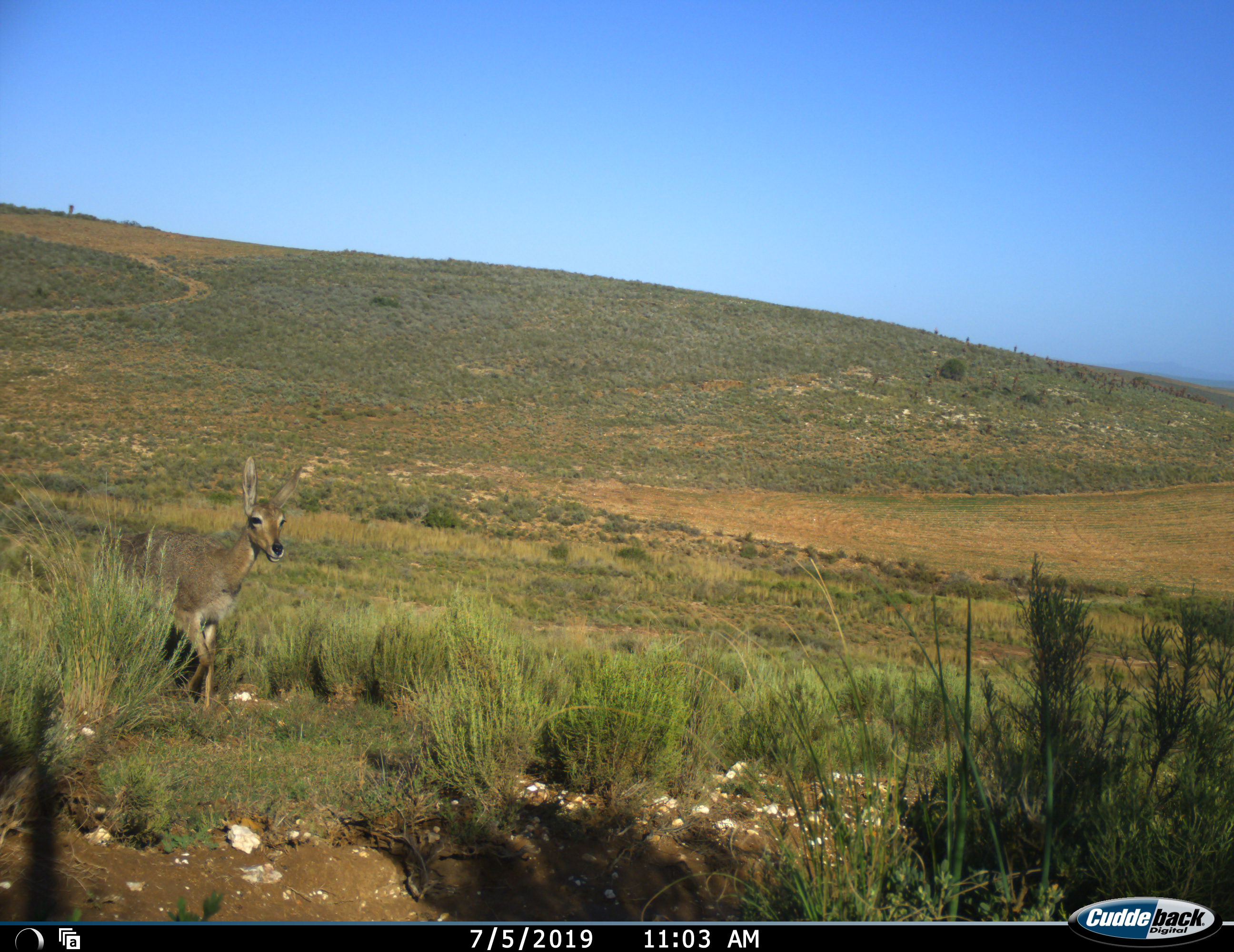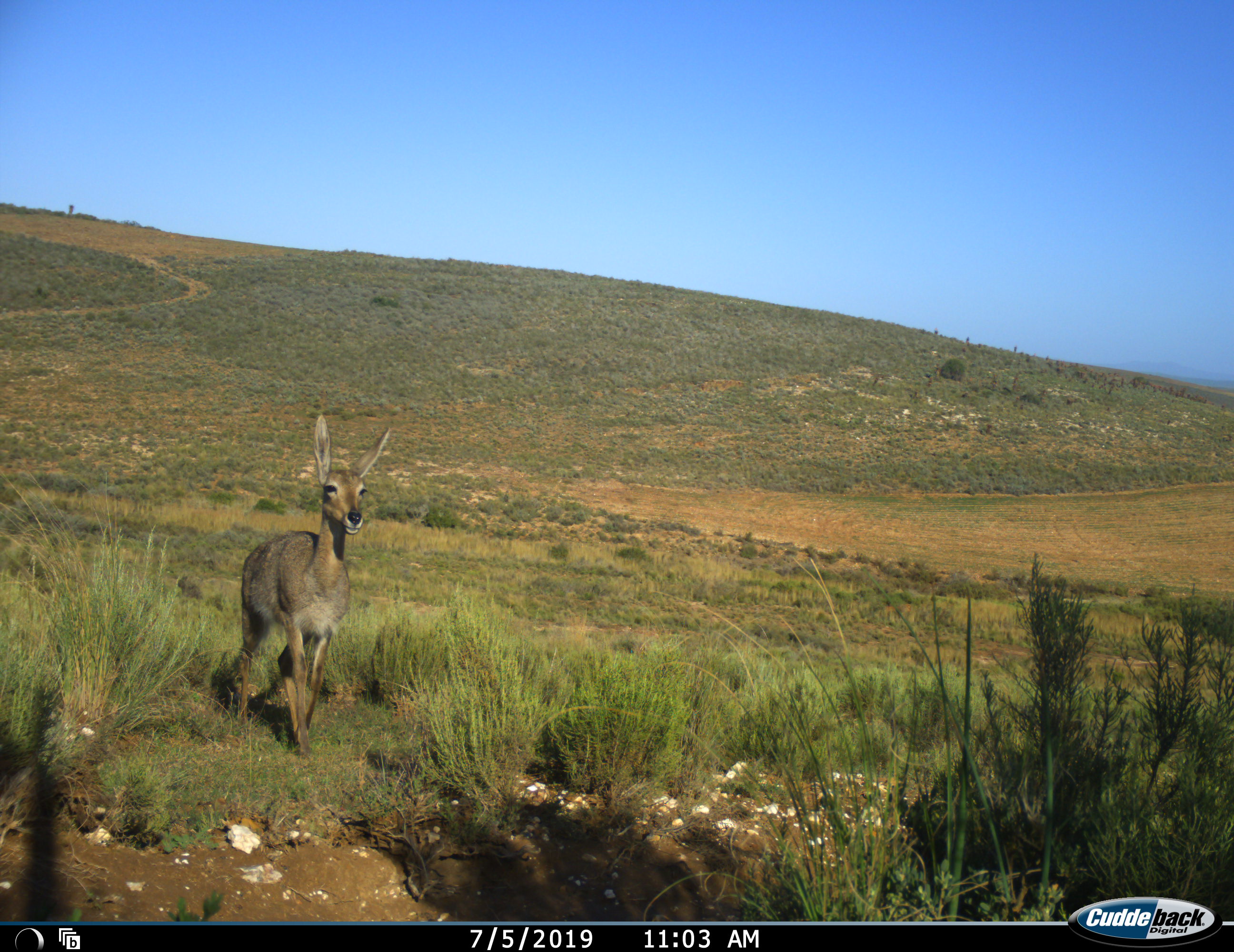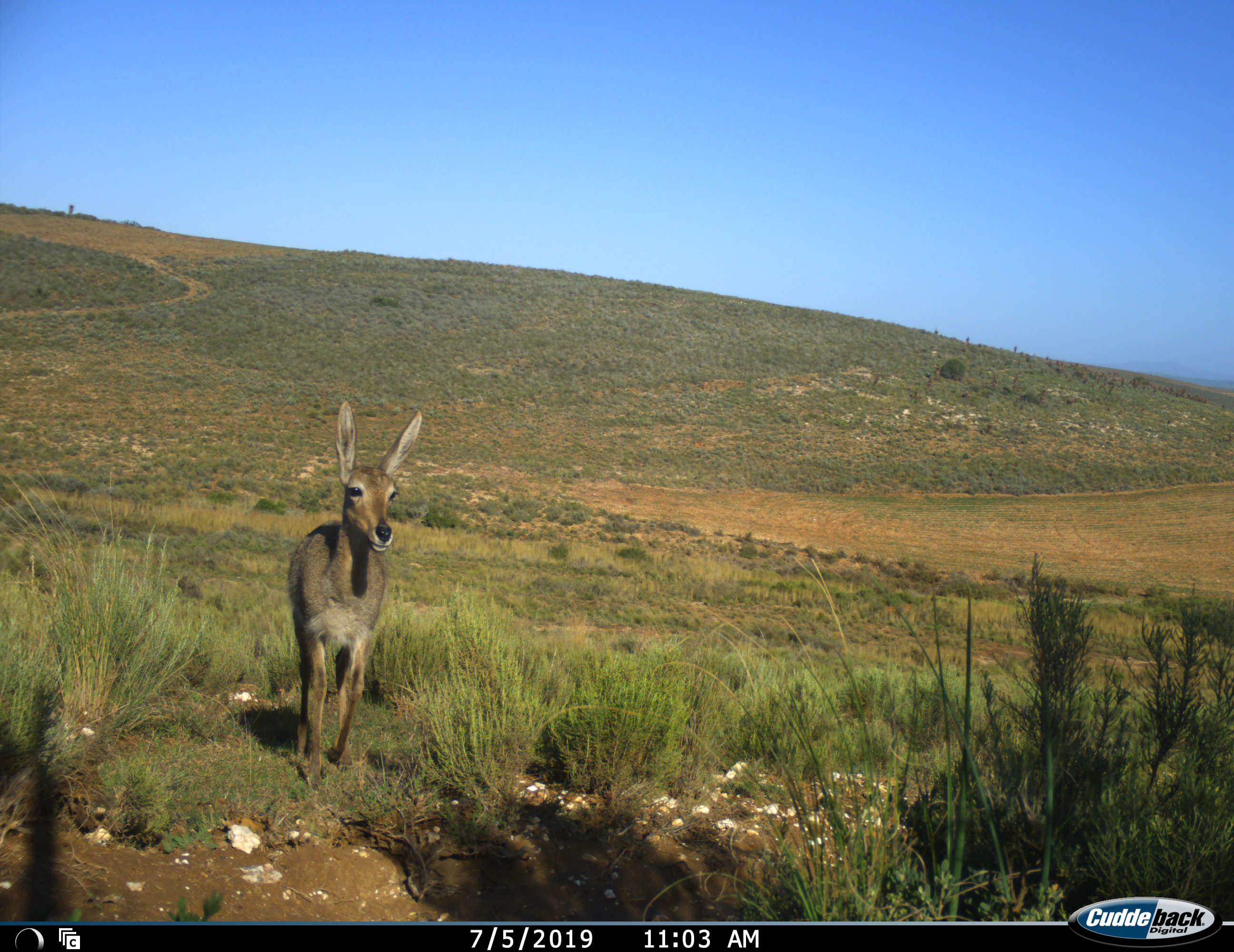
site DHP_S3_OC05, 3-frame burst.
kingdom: Animalia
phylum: Chordata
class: Mammalia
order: Artiodactyla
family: Bovidae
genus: Pelea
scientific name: Pelea capreolus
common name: grey rhebok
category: rhebokgrey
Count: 1.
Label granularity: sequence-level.